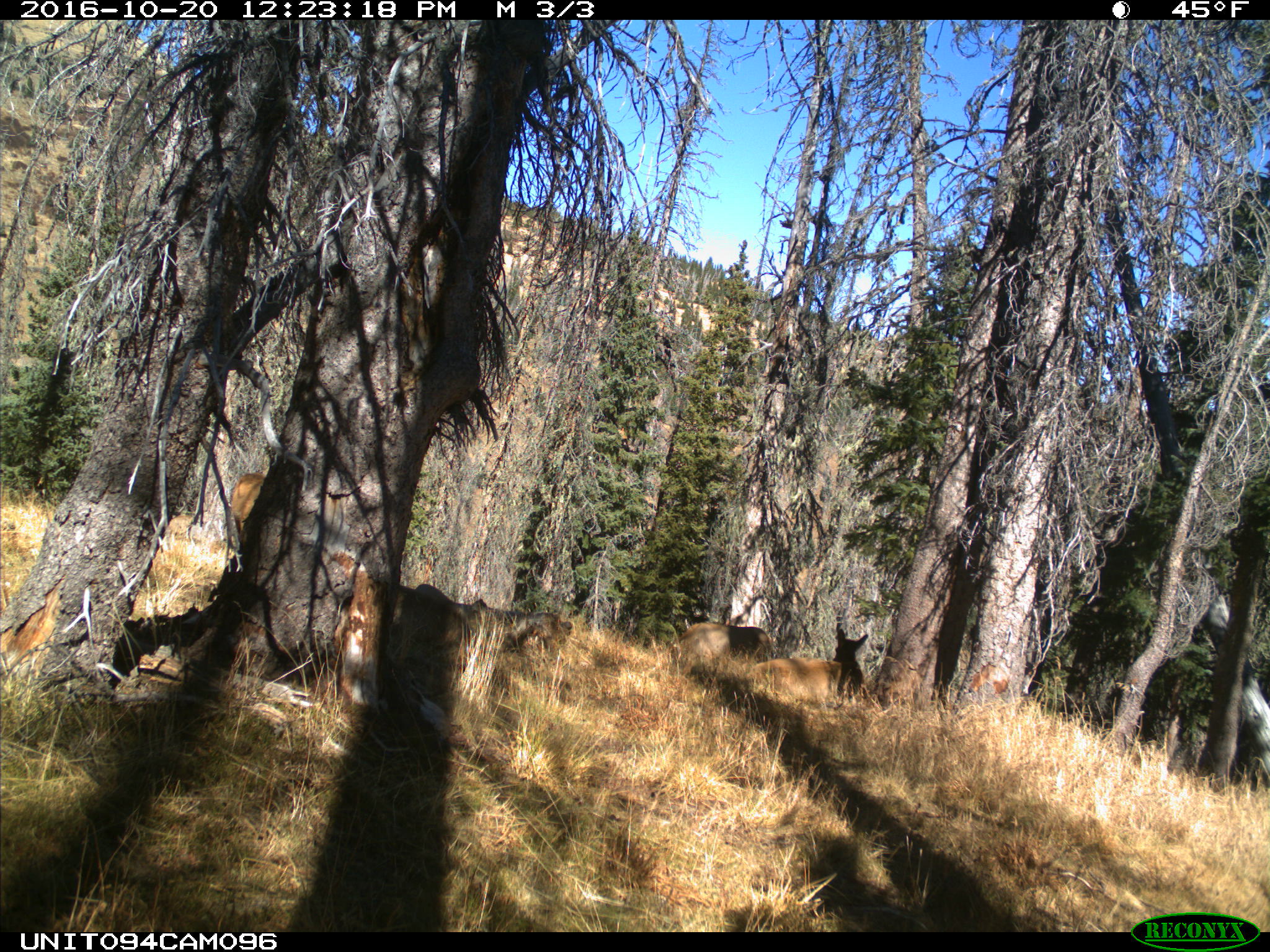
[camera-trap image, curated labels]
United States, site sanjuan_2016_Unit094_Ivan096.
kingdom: Animalia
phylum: Chordata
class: Mammalia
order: Artiodactyla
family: Cervidae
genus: Cervus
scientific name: Cervus elaphus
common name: red deer